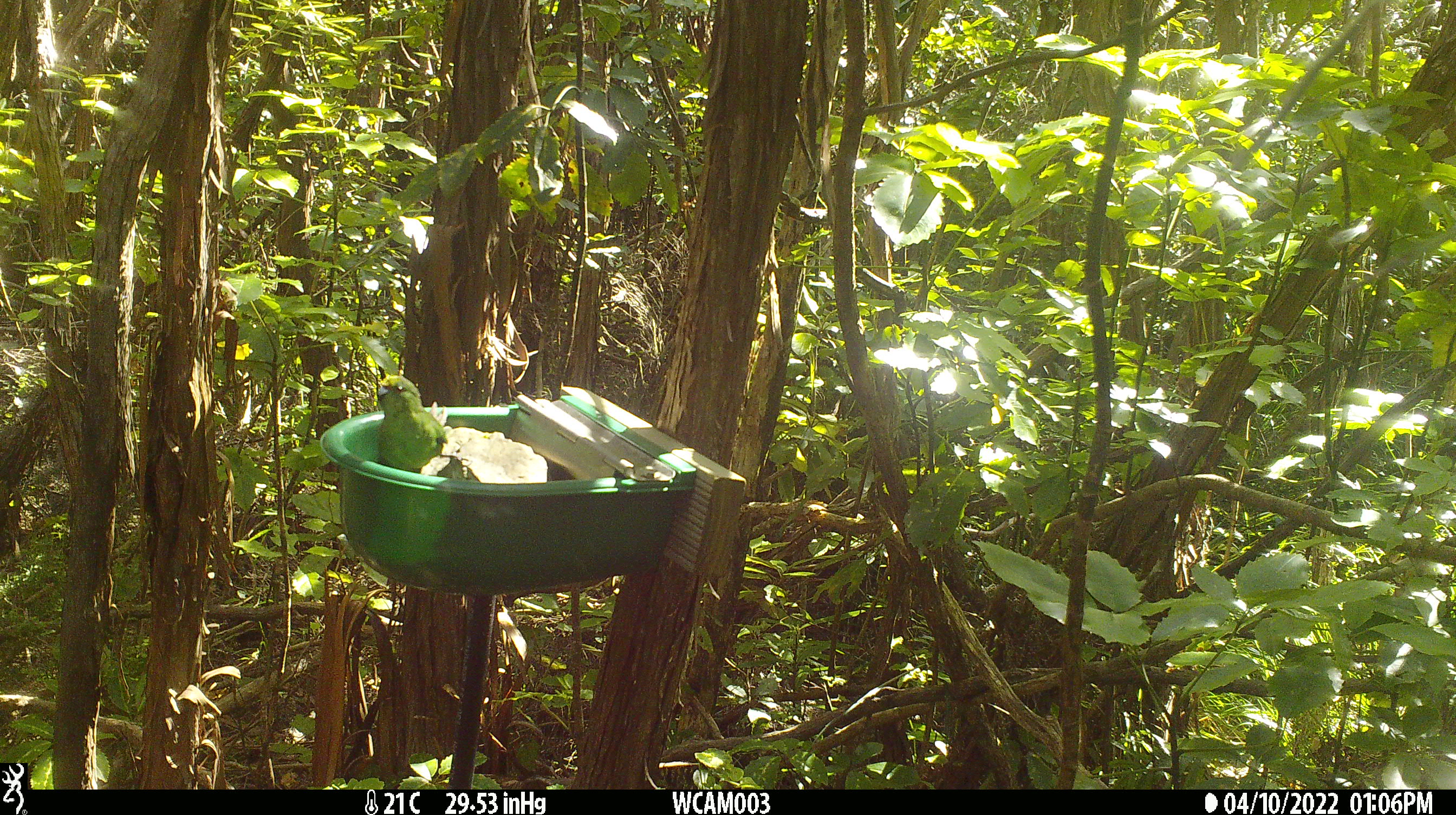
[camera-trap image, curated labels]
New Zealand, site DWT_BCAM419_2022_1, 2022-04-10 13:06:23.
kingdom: Animalia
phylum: Chordata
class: Aves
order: Psittaciformes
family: Psittaculidae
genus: Cyanoramphus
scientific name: Cyanoramphus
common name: parakeet